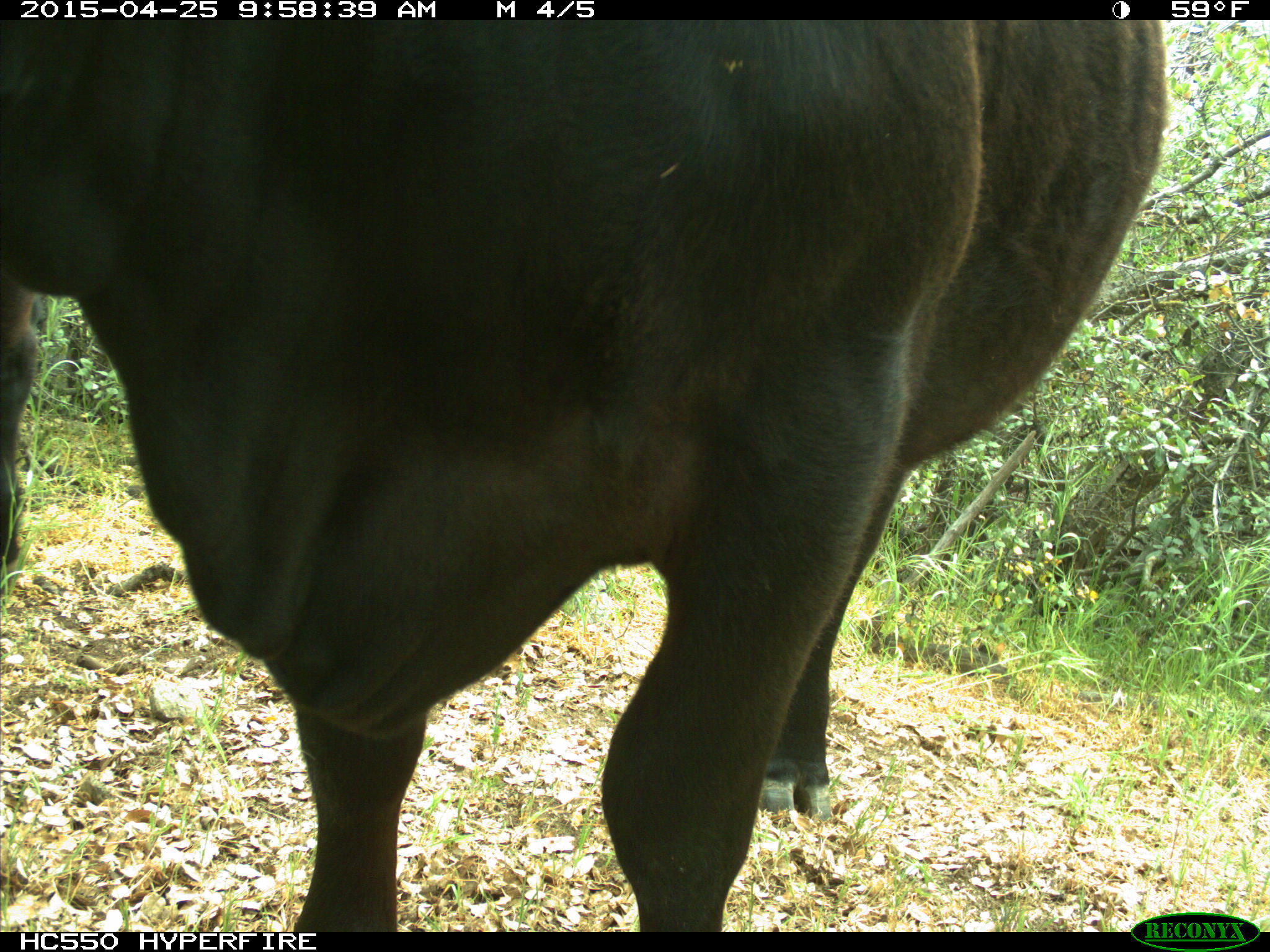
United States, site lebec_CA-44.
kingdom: Animalia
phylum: Chordata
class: Mammalia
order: Artiodactyla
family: Suidae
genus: Sus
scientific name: Sus scrofa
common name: wild boar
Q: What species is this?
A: Sus scrofa (wild boar).